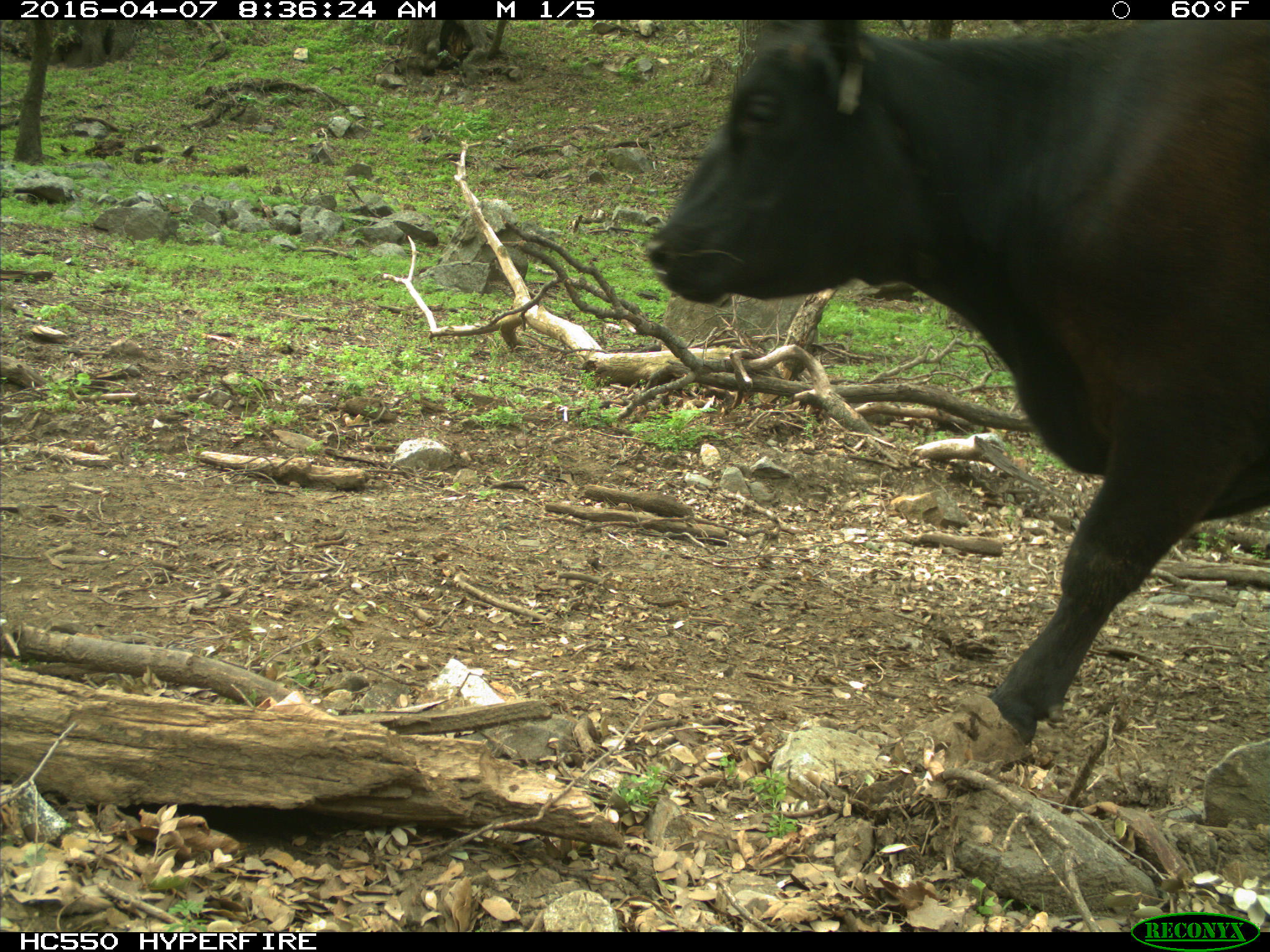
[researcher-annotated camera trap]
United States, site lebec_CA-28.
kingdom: Animalia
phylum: Chordata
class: Mammalia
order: Artiodactyla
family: Bovidae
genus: Bos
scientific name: Bos taurus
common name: domestic cow